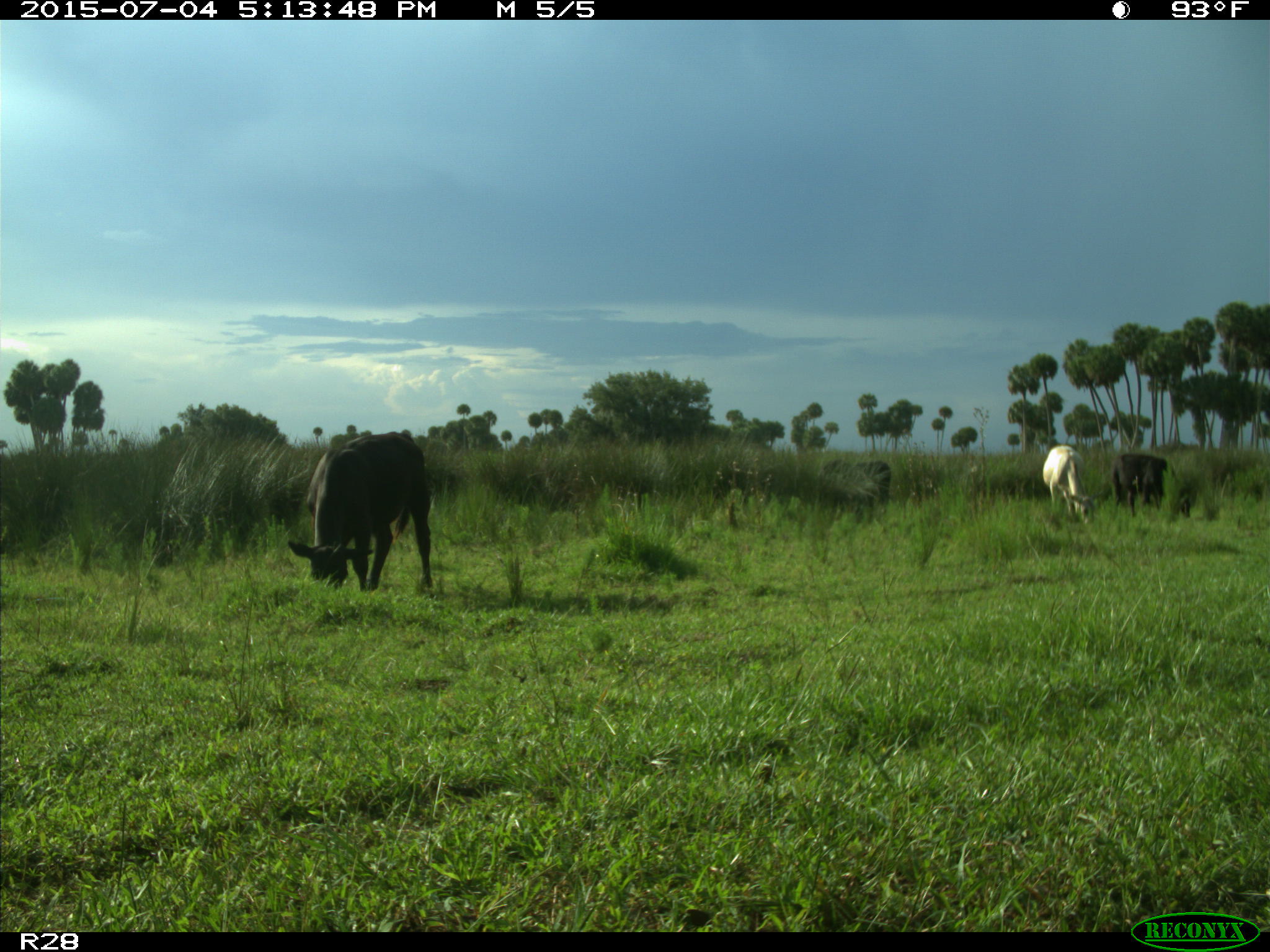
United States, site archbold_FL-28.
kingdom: Animalia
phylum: Chordata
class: Mammalia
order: Artiodactyla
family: Bovidae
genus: Bos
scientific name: Bos taurus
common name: domestic cow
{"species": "Bos taurus (domestic cow)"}